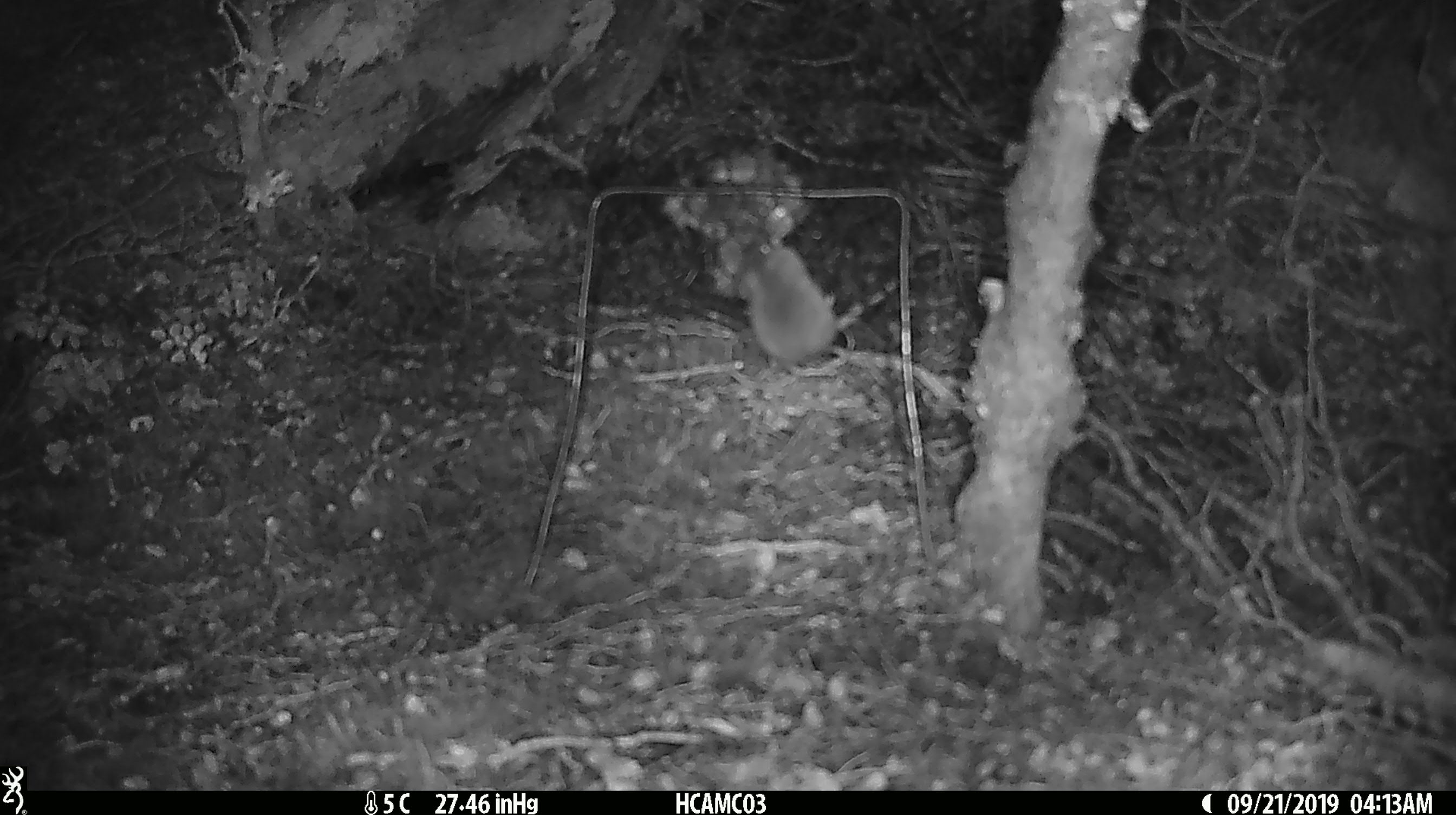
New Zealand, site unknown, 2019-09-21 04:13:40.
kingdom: Animalia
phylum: Chordata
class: Mammalia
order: Rodentia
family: Muridae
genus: Mus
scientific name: Mus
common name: mouse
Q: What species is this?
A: Mouse (Mus).